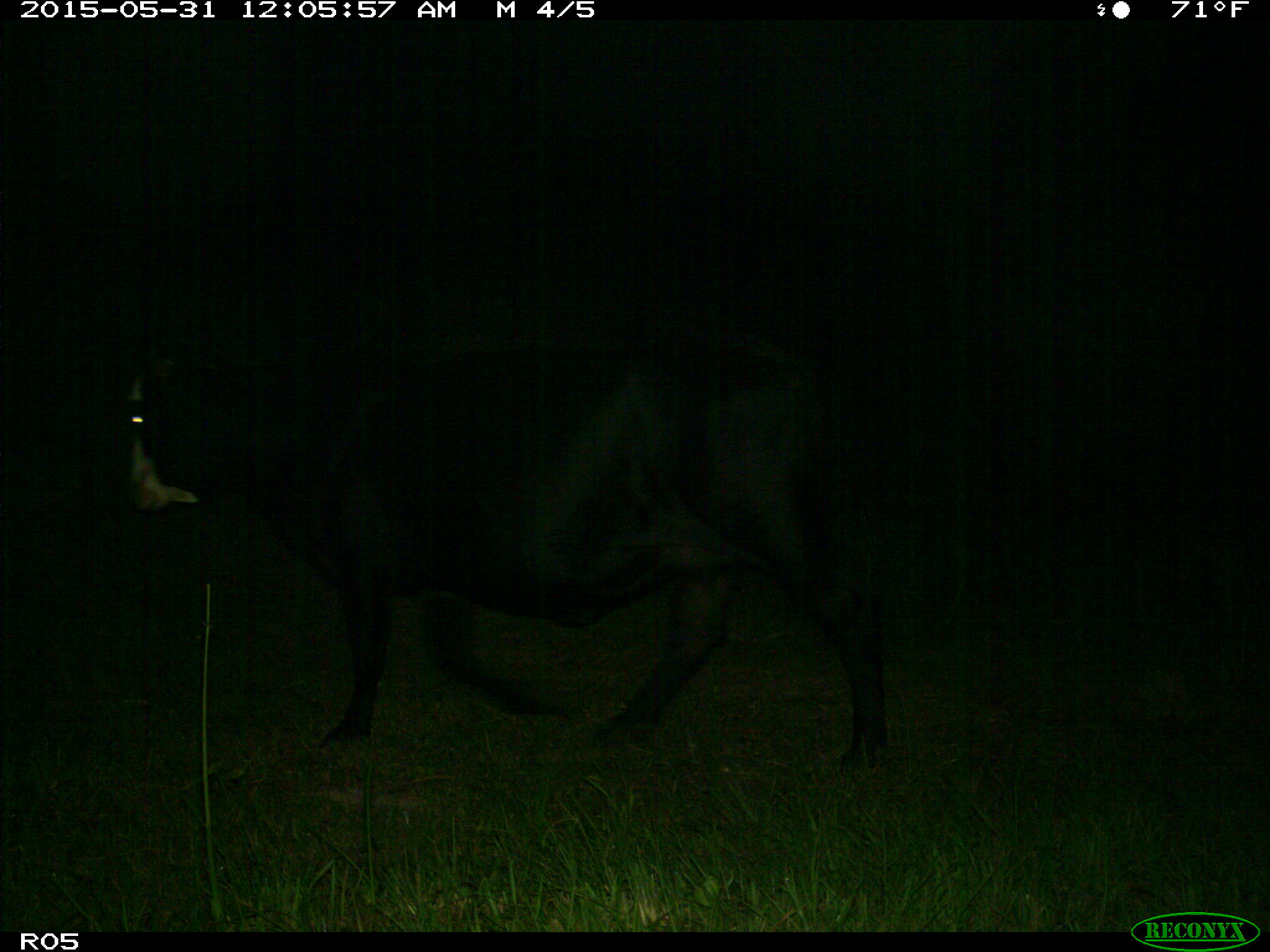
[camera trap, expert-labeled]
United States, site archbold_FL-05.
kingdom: Animalia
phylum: Chordata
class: Mammalia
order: Artiodactyla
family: Bovidae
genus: Bos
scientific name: Bos taurus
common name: domestic cow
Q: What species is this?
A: Bos taurus (domestic cow).